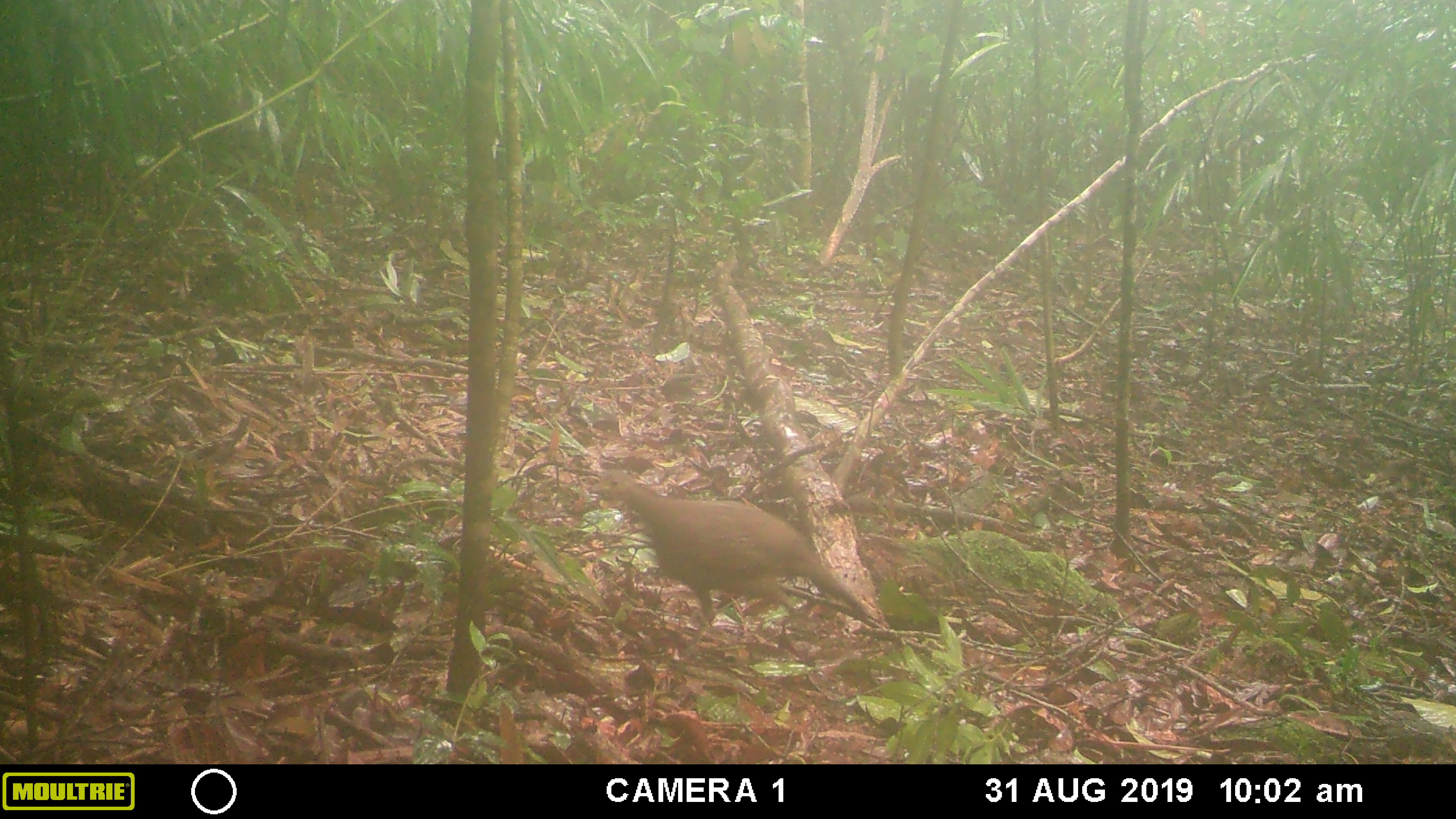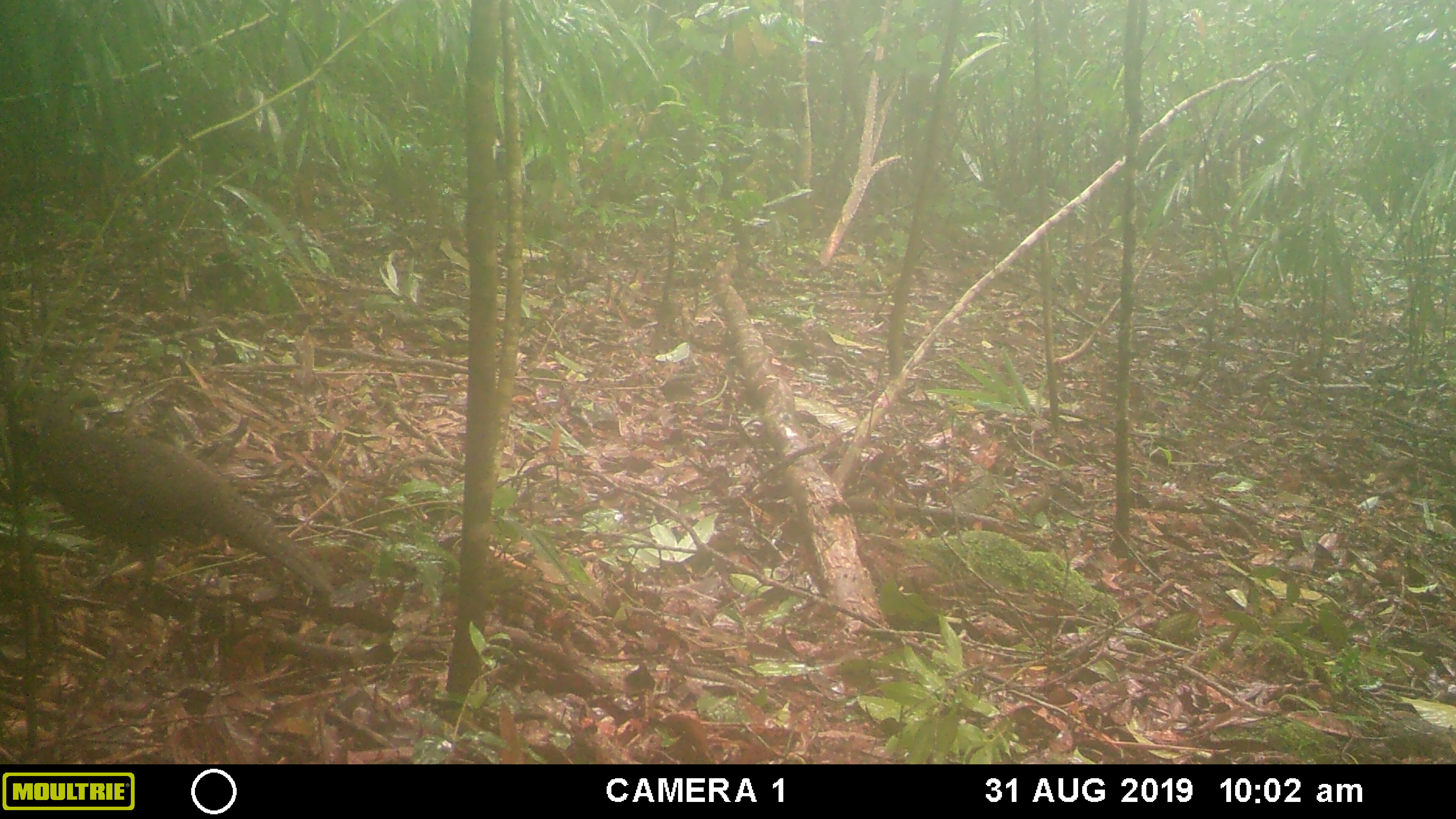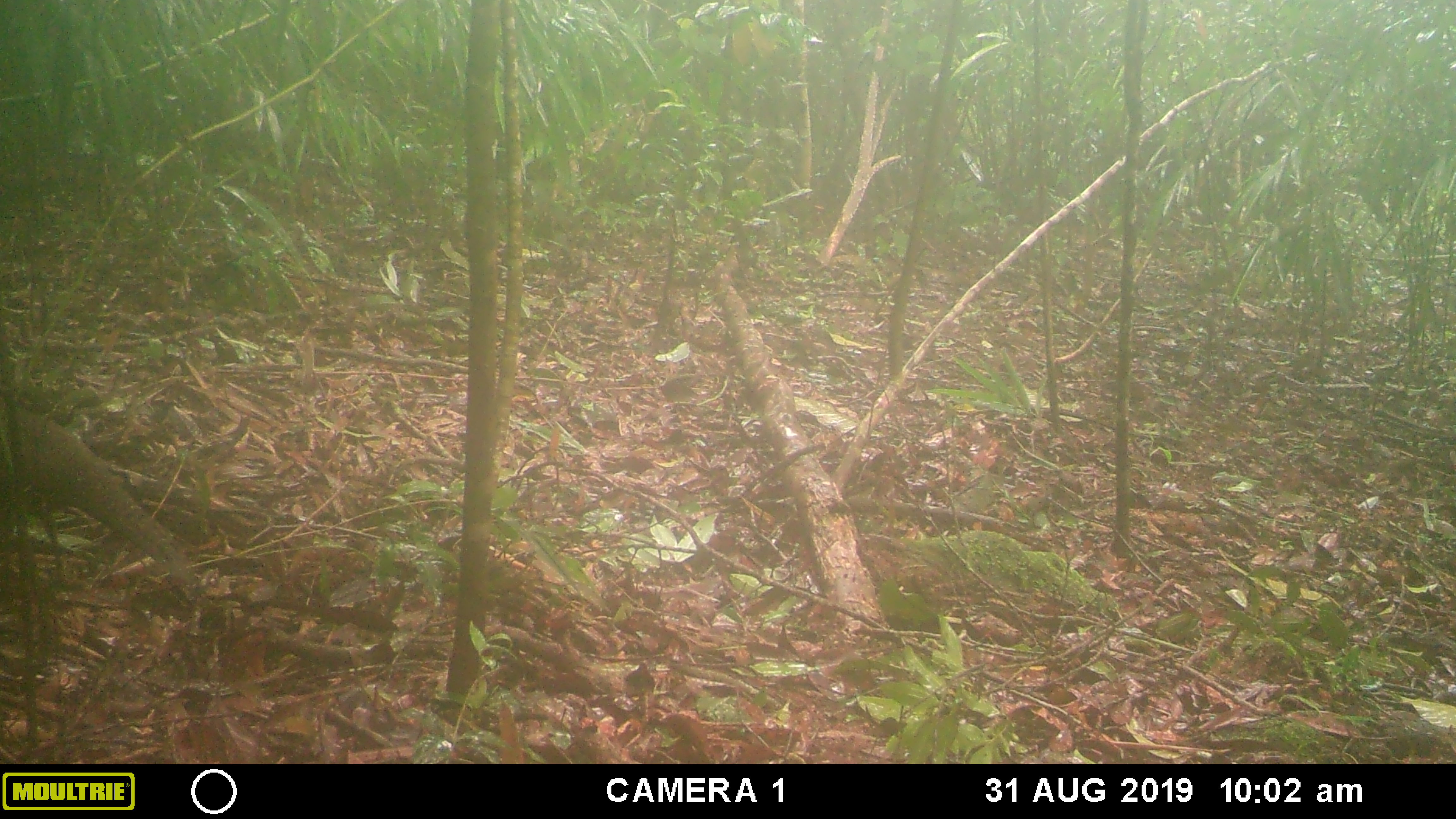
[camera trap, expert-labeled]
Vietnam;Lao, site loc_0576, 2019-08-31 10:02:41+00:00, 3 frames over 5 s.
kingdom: Animalia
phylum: Chordata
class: Aves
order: Galliformes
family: Phasianidae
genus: Polyplectron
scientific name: Polyplectron bicalcaratum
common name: gray peacock-pheasant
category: grey peacock pheasant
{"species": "grey peacock pheasant (gray peacock-pheasant) (Polyplectron bicalcaratum)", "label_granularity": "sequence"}